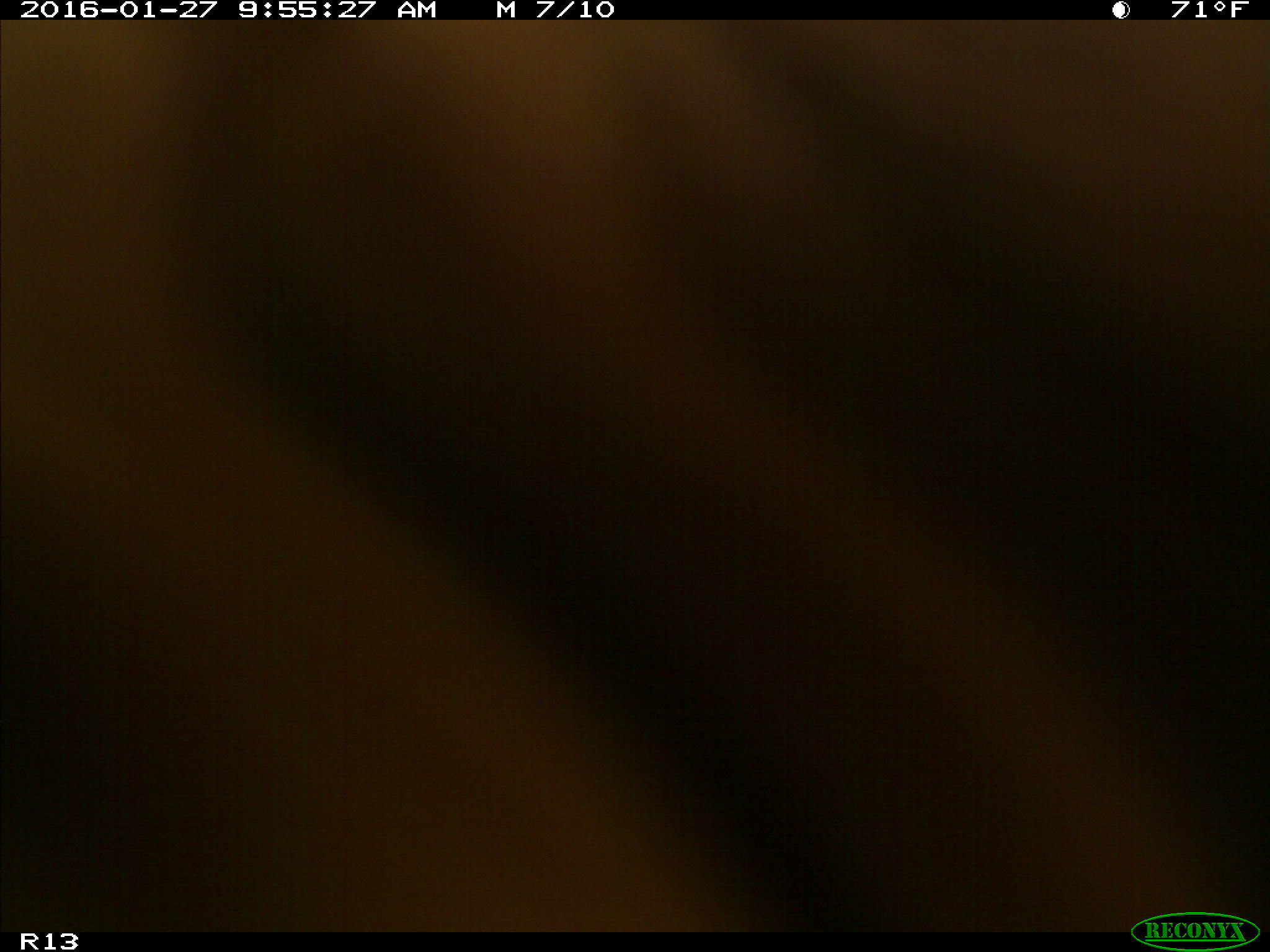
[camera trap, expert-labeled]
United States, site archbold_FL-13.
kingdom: Animalia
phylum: Chordata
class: Mammalia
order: Artiodactyla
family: Bovidae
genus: Bos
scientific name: Bos taurus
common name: domestic cow